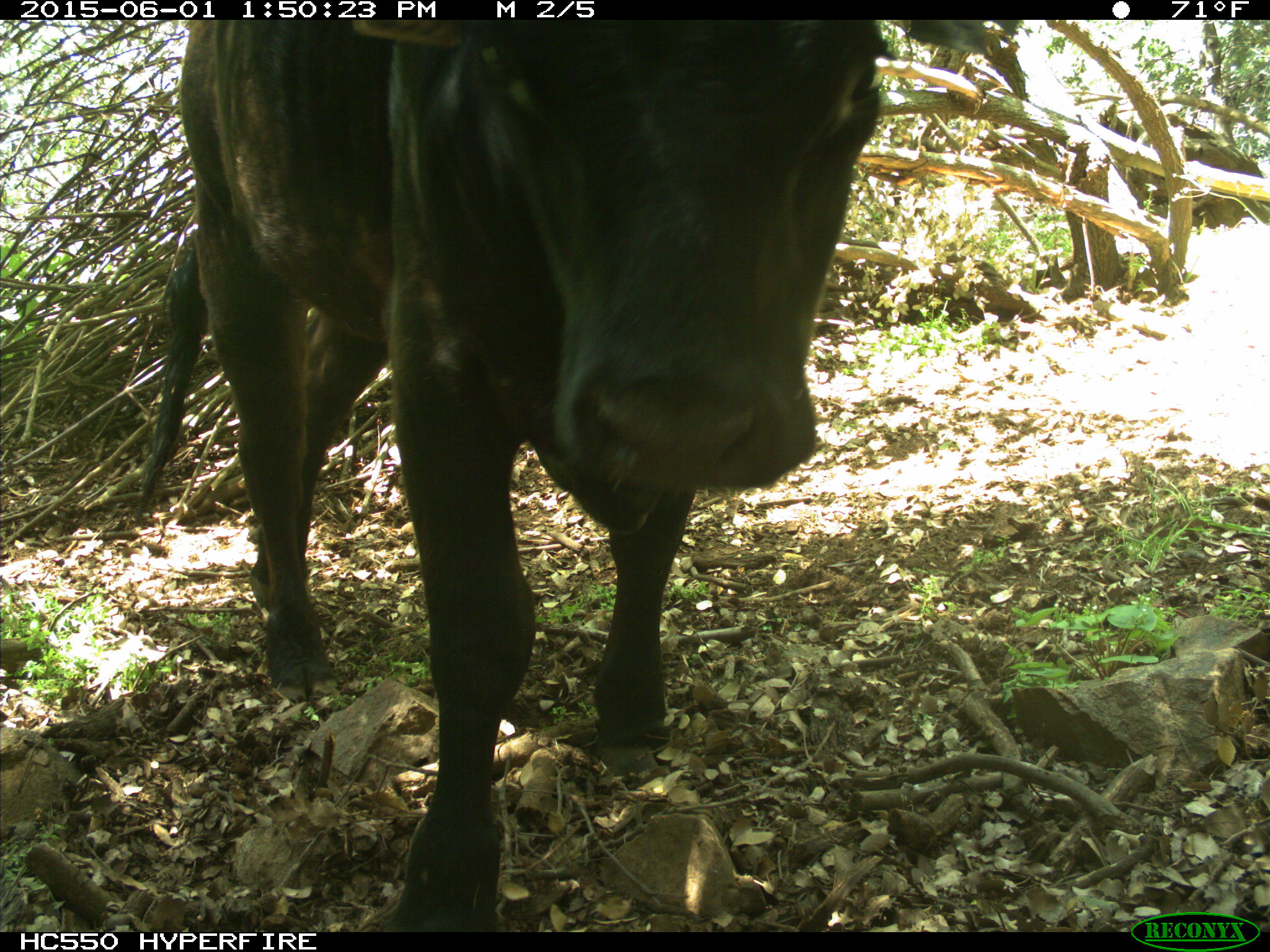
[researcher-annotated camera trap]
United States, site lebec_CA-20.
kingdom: Animalia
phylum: Chordata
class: Mammalia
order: Artiodactyla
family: Bovidae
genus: Bos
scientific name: Bos taurus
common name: domestic cow